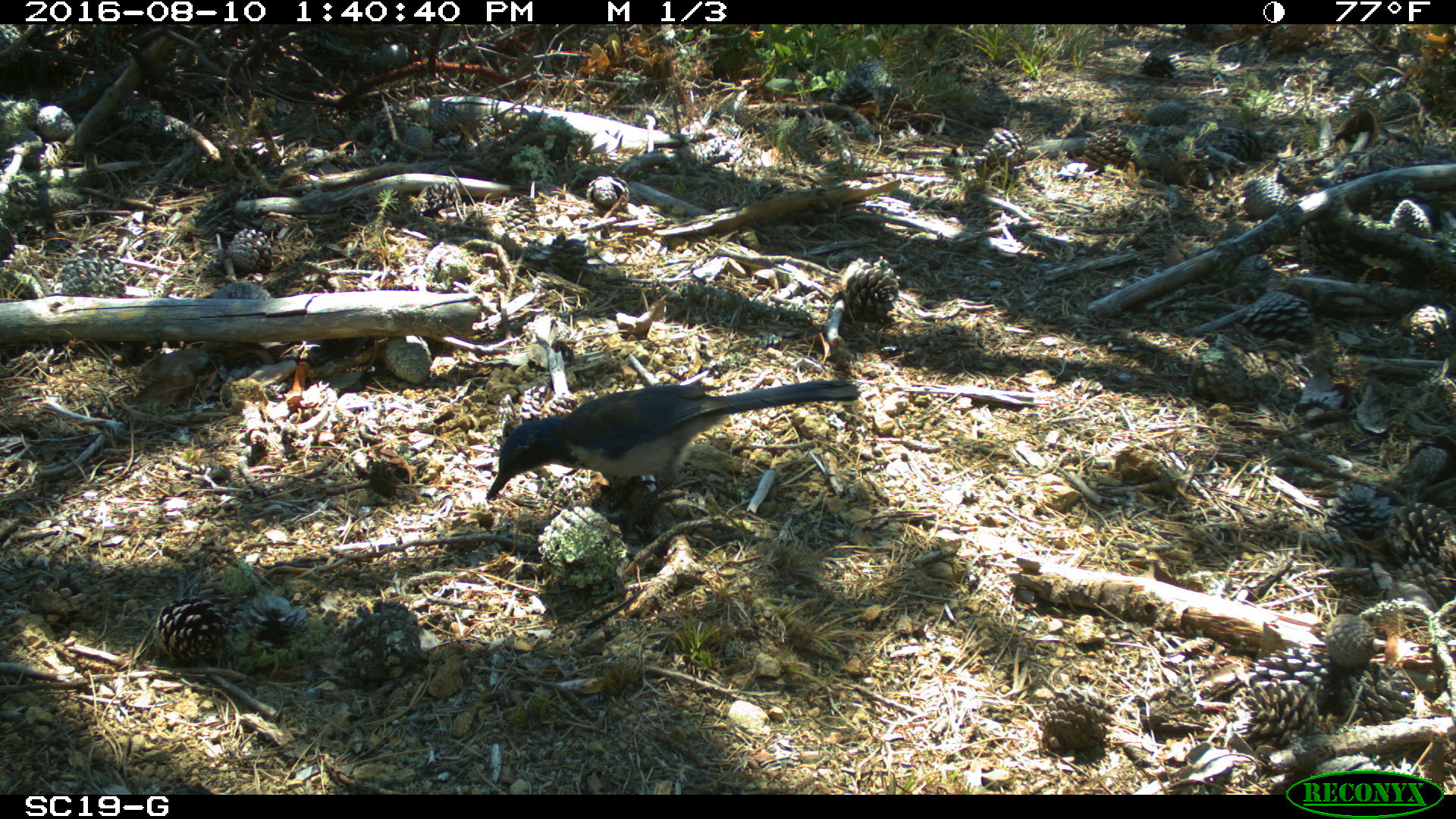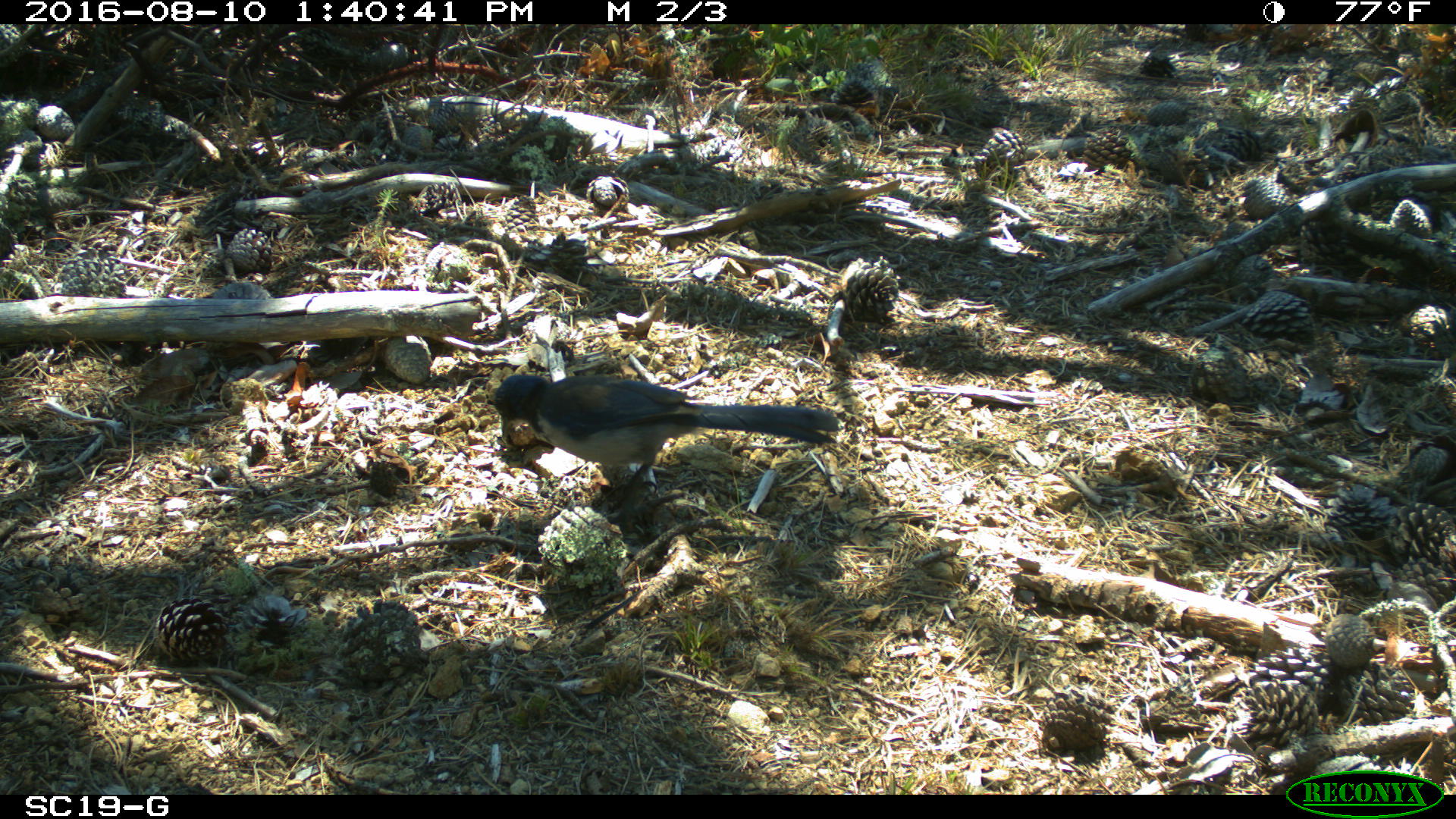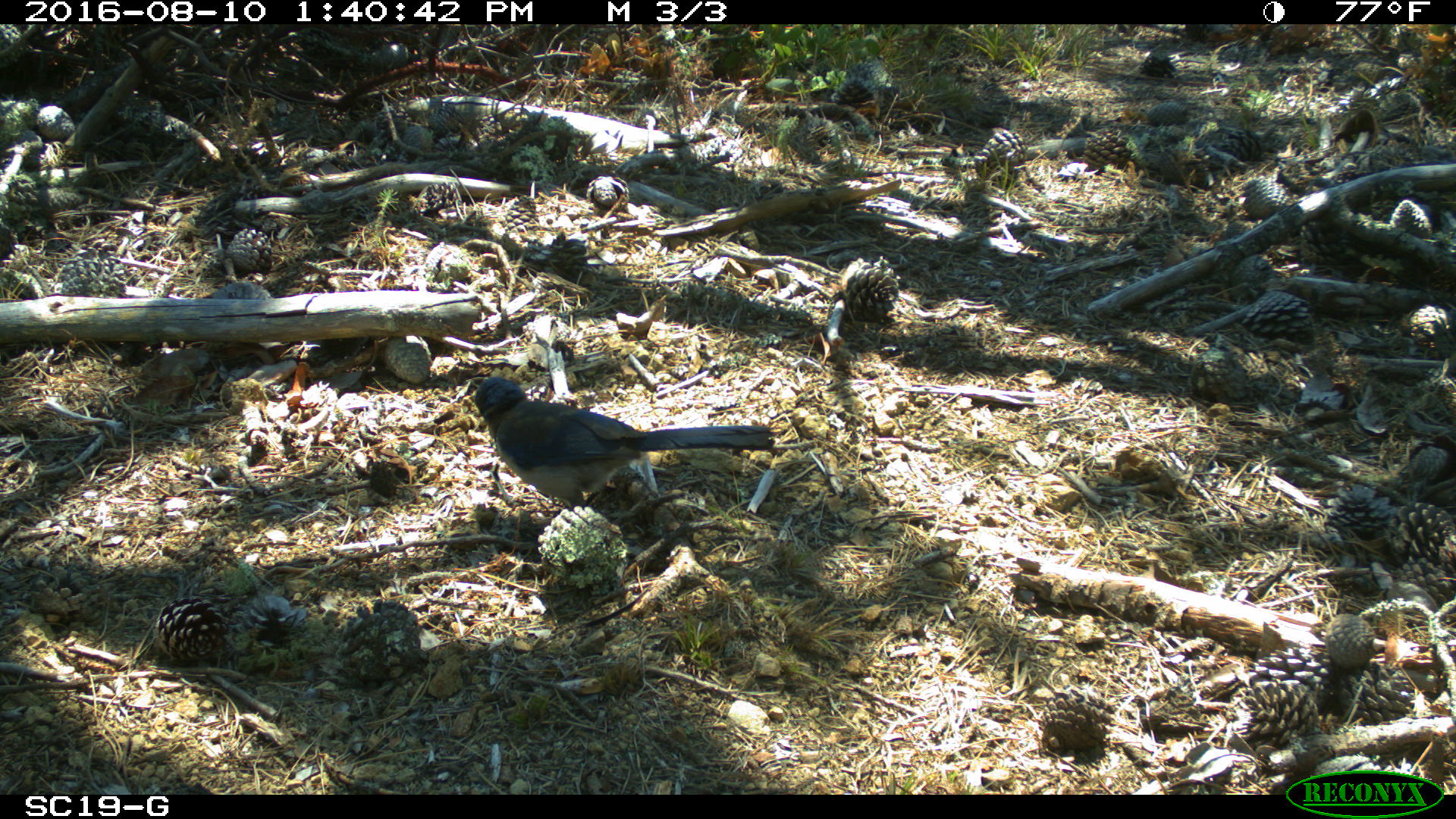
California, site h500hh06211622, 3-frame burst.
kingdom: Animalia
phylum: Chordata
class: Aves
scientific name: Aves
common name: bird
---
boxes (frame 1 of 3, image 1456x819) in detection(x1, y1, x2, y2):
bird: detection(484, 379, 859, 528)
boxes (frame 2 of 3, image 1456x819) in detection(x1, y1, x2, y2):
bird: detection(494, 374, 839, 512)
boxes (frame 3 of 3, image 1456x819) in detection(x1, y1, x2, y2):
bird: detection(461, 375, 775, 508)